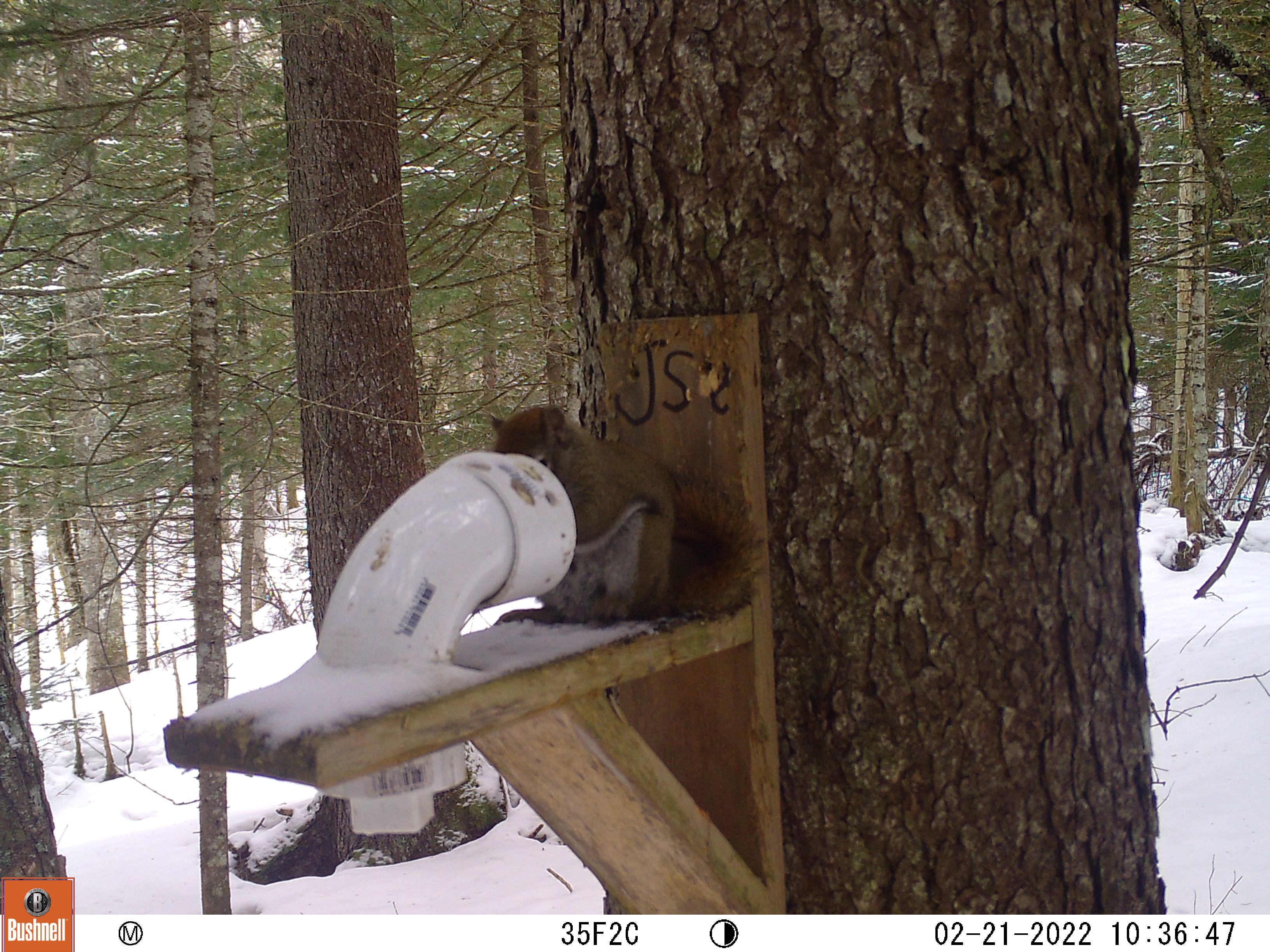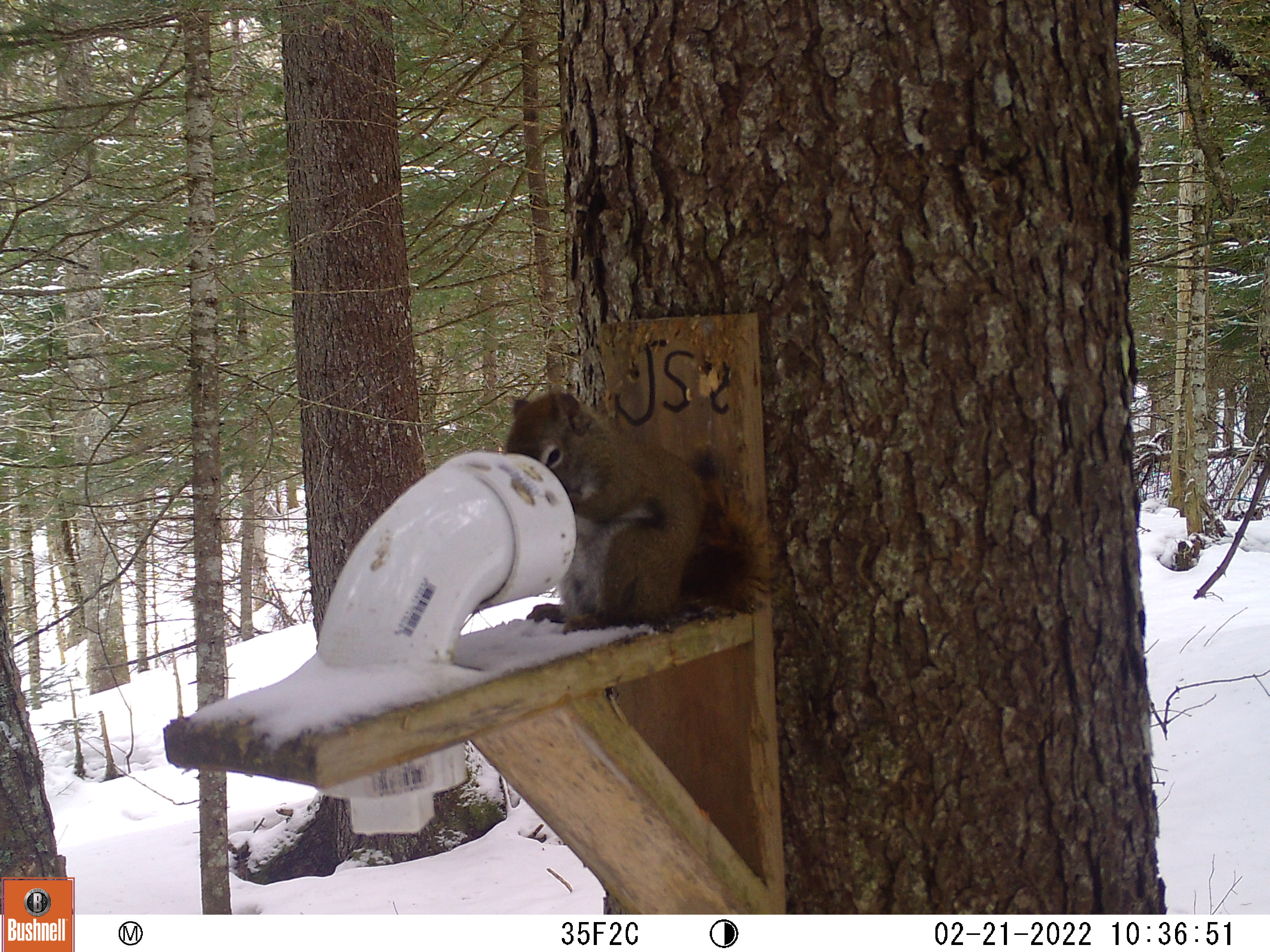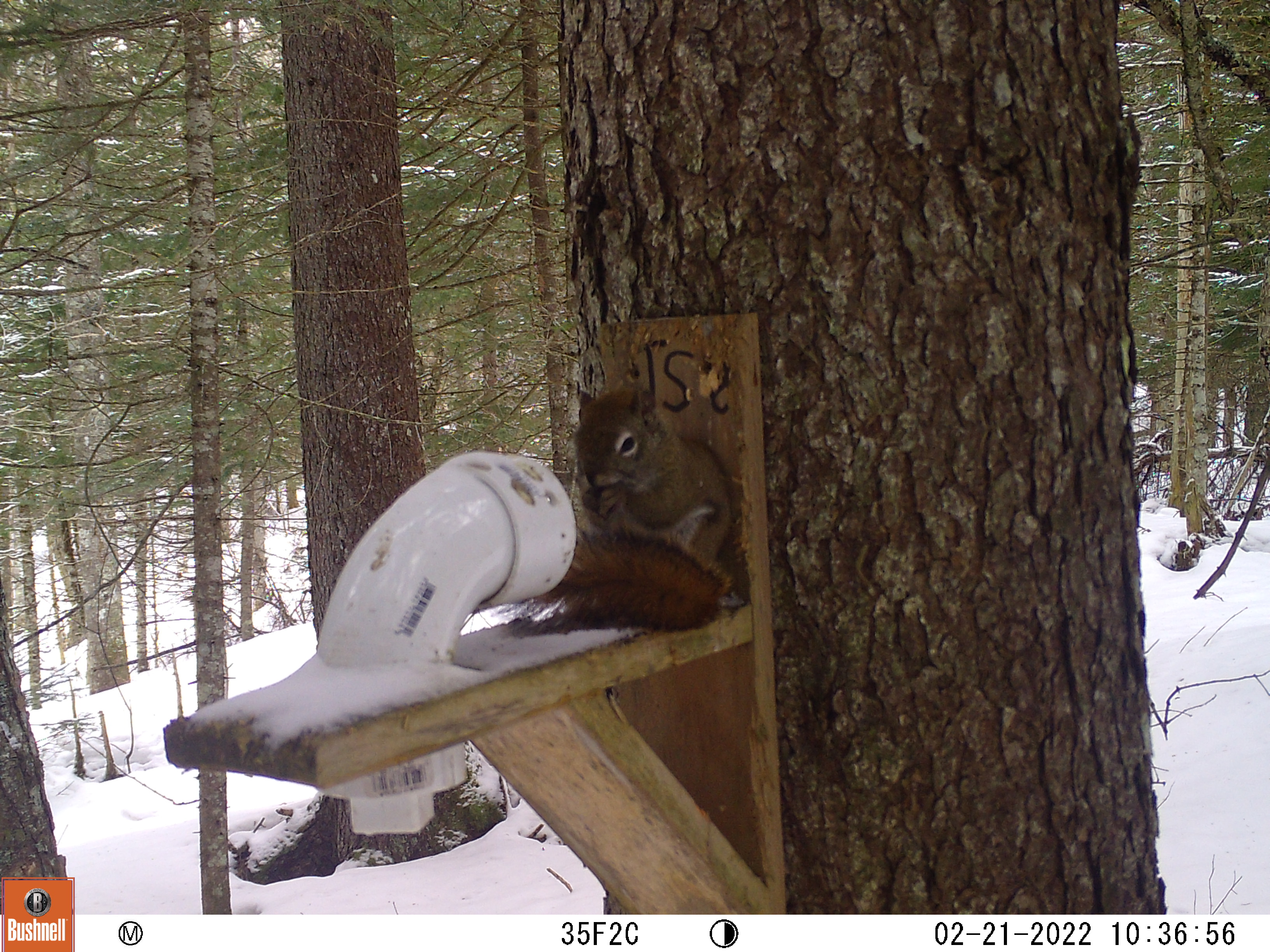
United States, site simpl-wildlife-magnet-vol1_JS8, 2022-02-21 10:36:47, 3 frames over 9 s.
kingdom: Animalia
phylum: Chordata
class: Mammalia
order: Rodentia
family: Sciuridae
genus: Tamiasciurus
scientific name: Tamiasciurus hudsonicus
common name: red squirrel